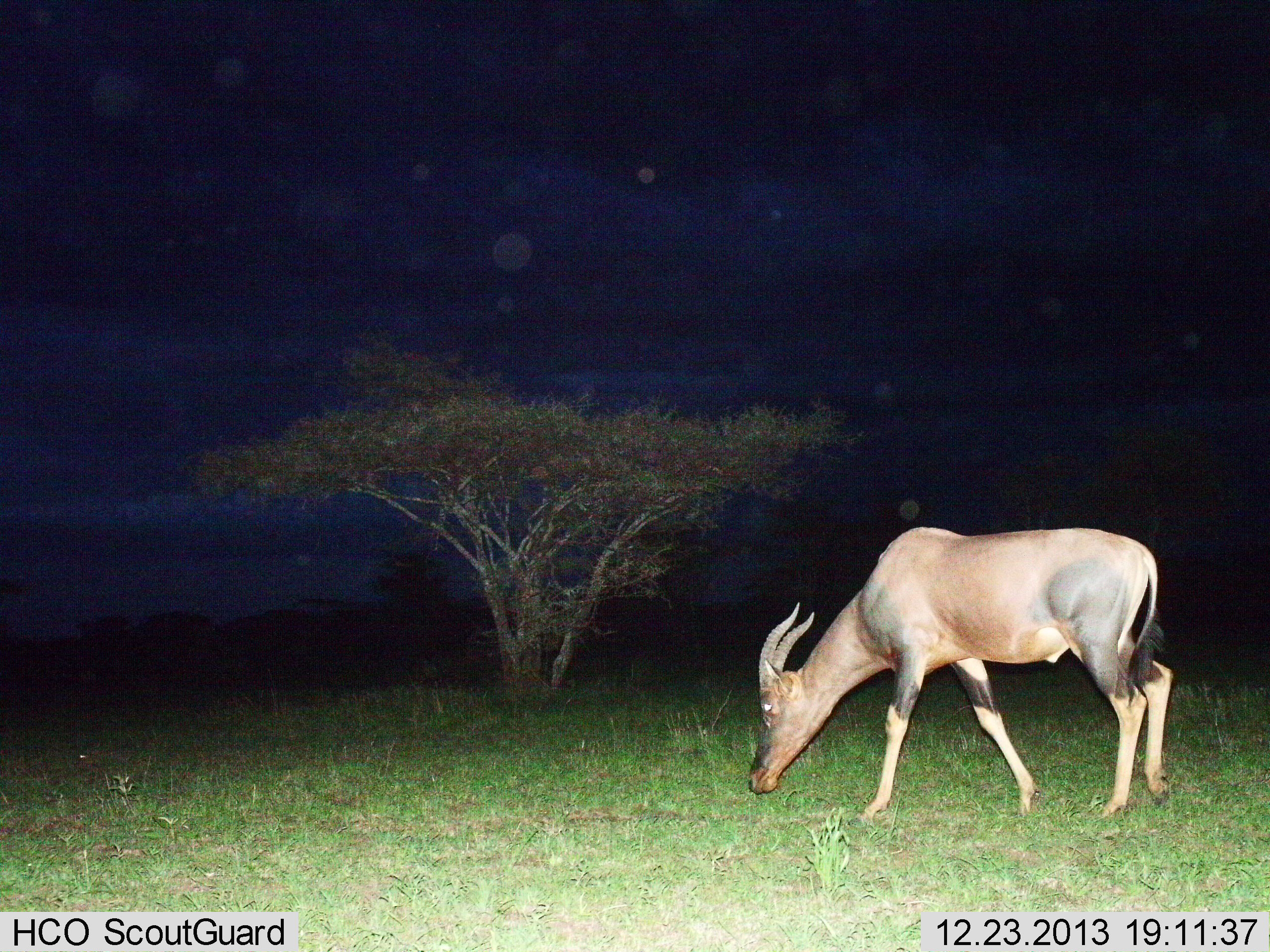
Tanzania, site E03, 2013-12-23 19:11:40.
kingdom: Animalia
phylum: Chordata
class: Mammalia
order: Artiodactyla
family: Bovidae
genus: Damaliscus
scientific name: Damaliscus lunatus jimela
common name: topi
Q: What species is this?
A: Topi (Damaliscus lunatus jimela).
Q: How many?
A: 1.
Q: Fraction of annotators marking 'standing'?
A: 15%.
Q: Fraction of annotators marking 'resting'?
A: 0%.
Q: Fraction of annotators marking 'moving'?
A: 21%.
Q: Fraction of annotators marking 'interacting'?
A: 0%.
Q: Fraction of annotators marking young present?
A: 0%.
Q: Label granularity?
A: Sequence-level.